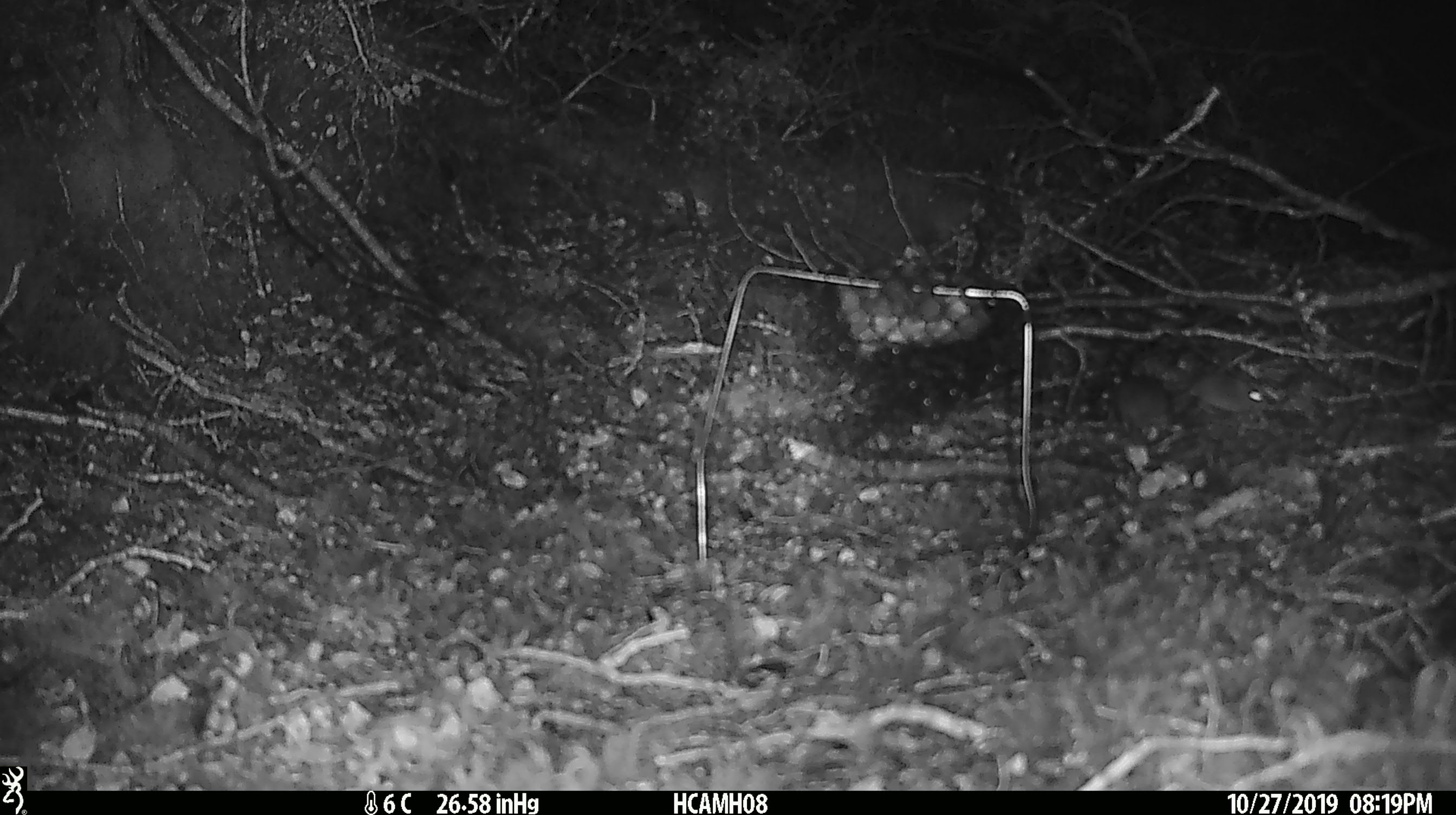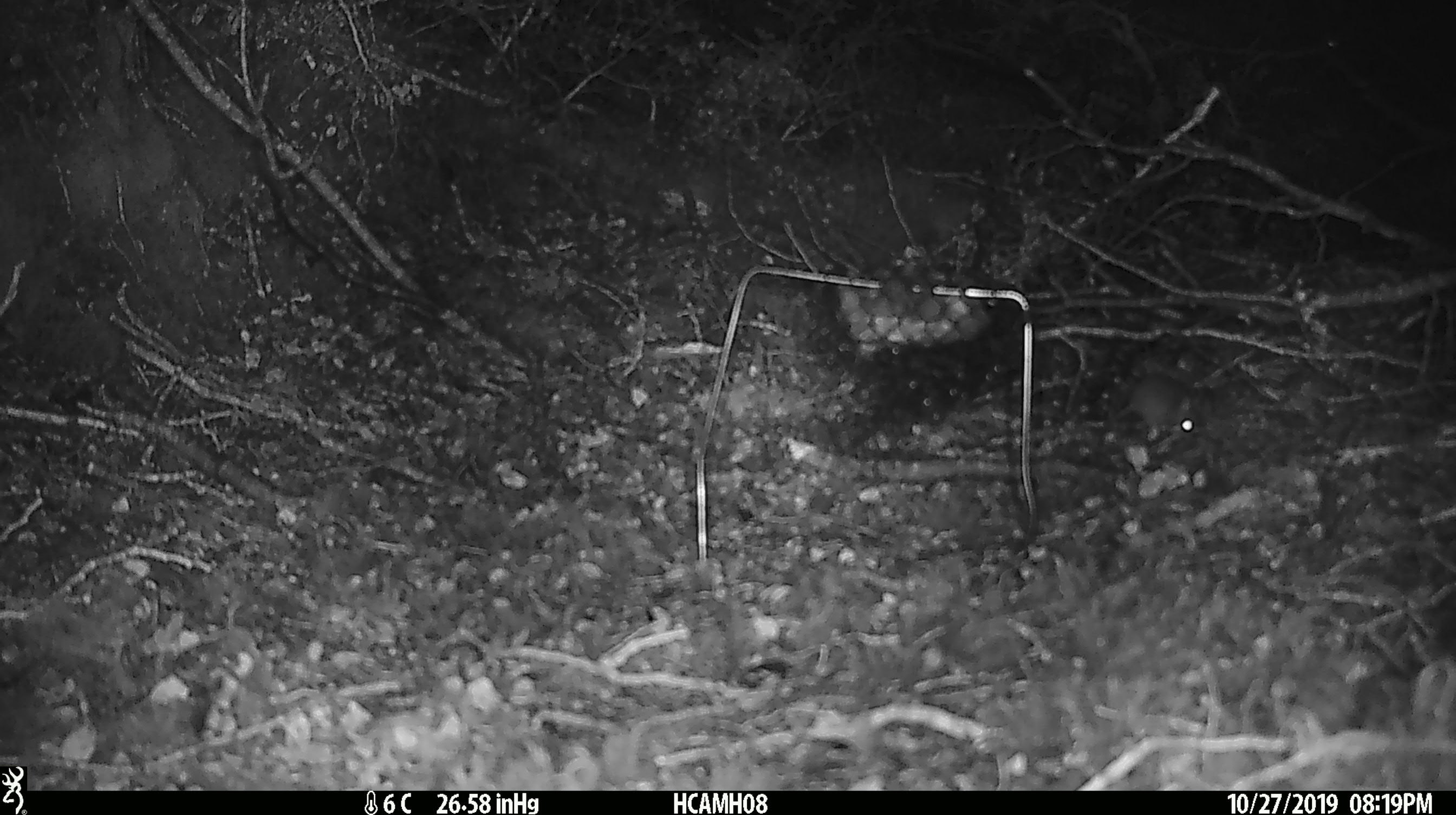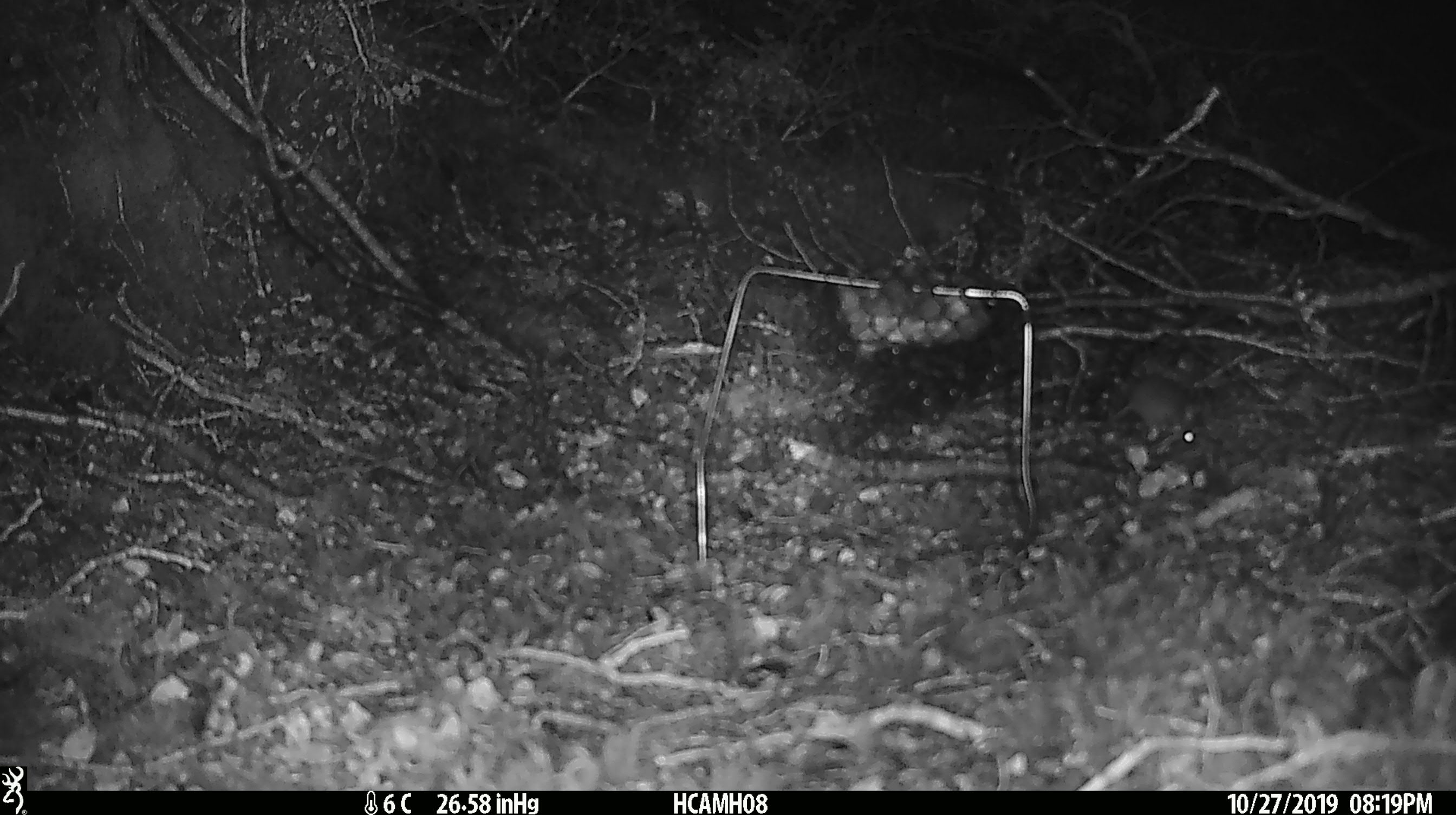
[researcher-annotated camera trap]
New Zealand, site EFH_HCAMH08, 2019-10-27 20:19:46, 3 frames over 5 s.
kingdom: Animalia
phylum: Chordata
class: Mammalia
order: Rodentia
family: Muridae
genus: Mus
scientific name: Mus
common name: mouse